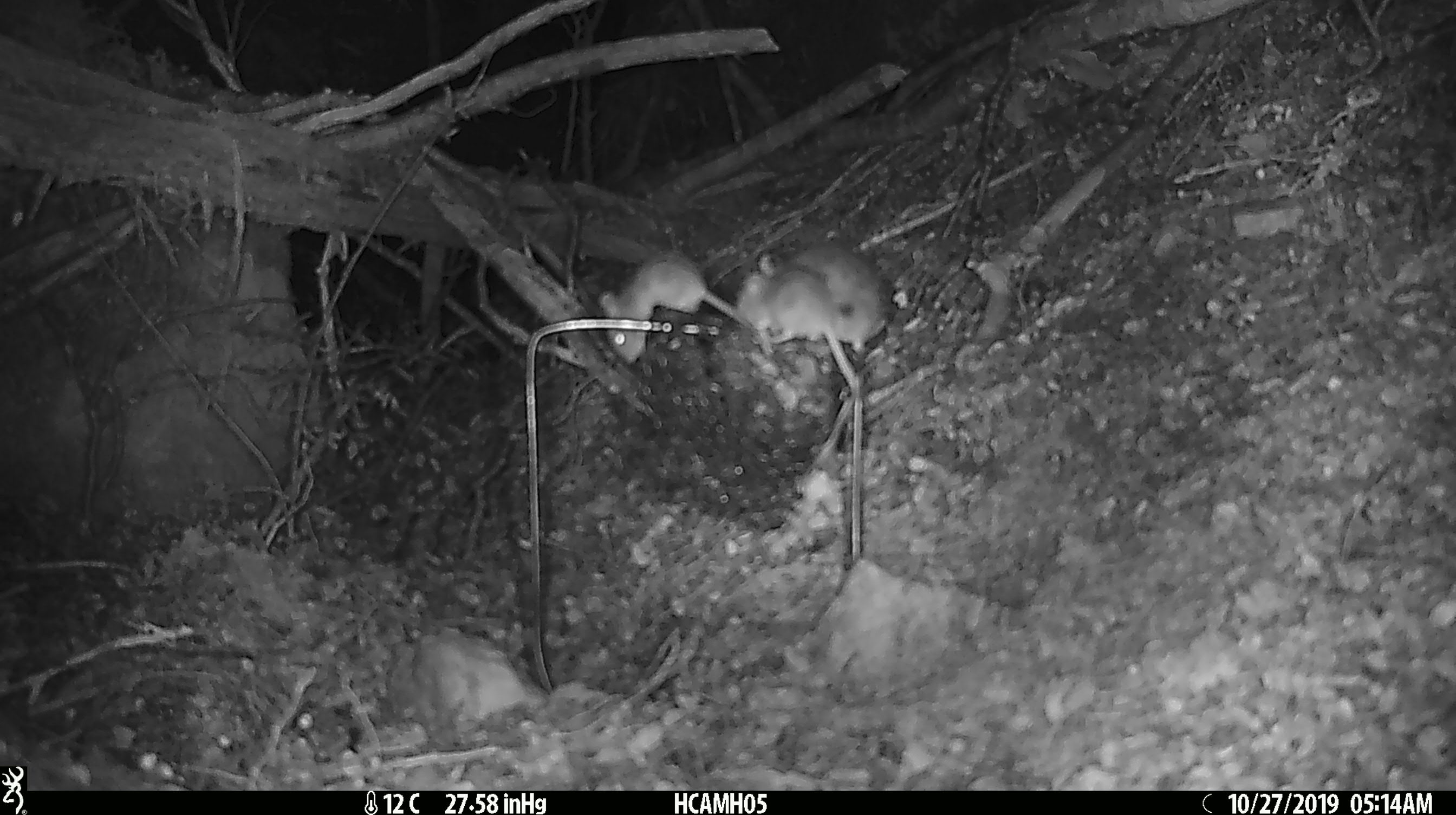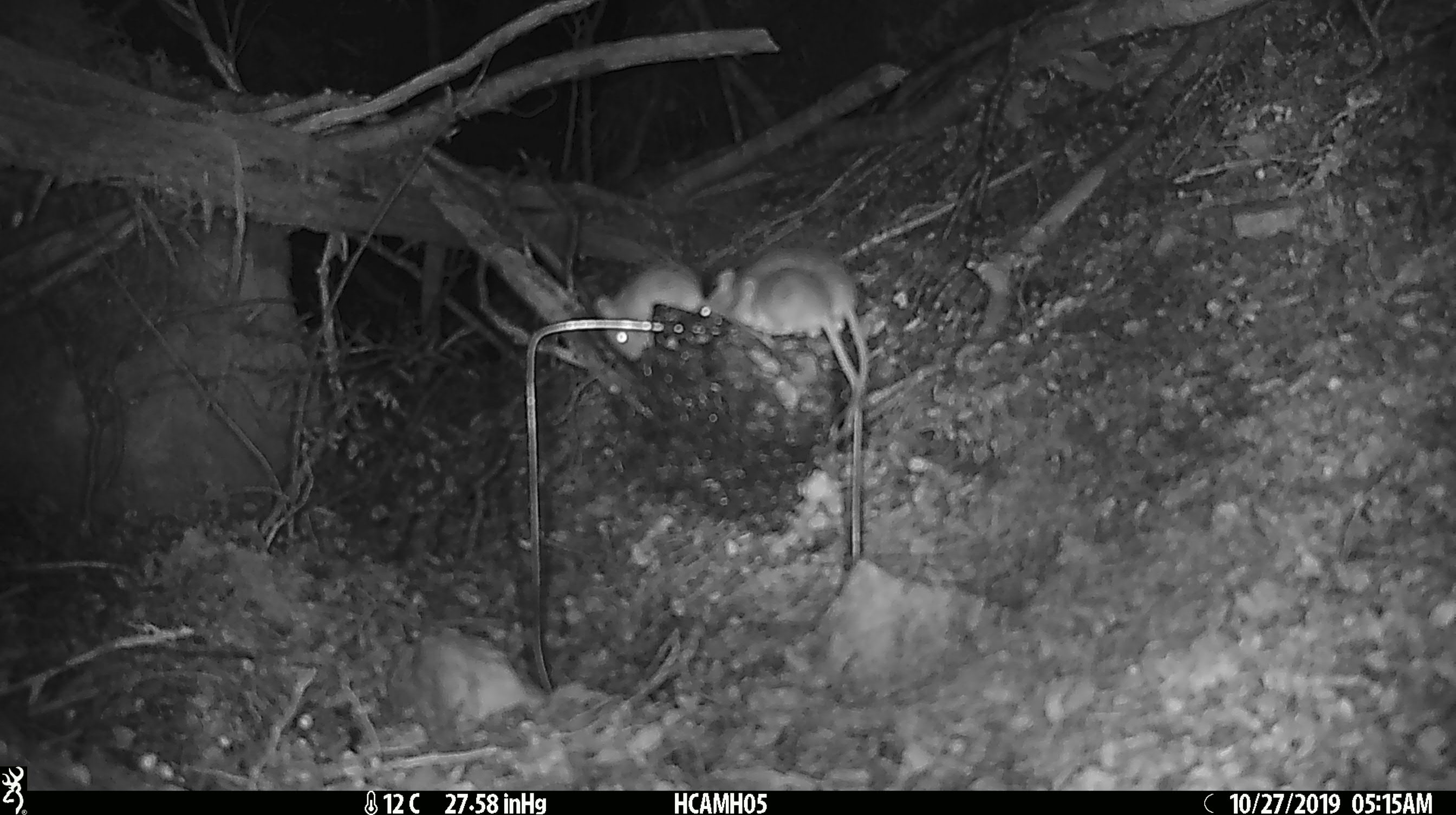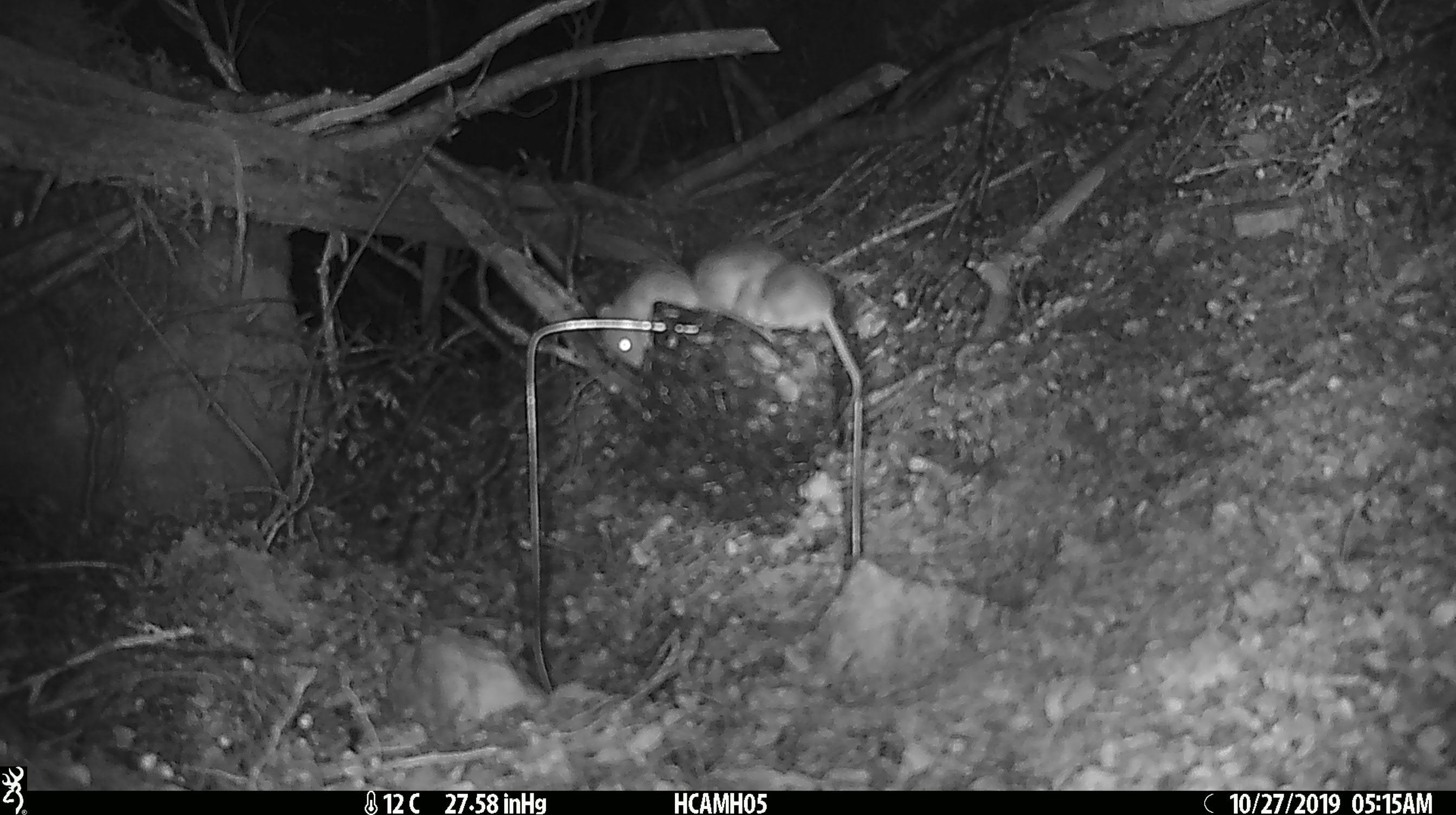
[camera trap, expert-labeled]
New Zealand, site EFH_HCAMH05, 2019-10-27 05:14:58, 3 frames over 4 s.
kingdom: Animalia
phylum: Chordata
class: Mammalia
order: Rodentia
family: Muridae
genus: Mus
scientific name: Mus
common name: mouse